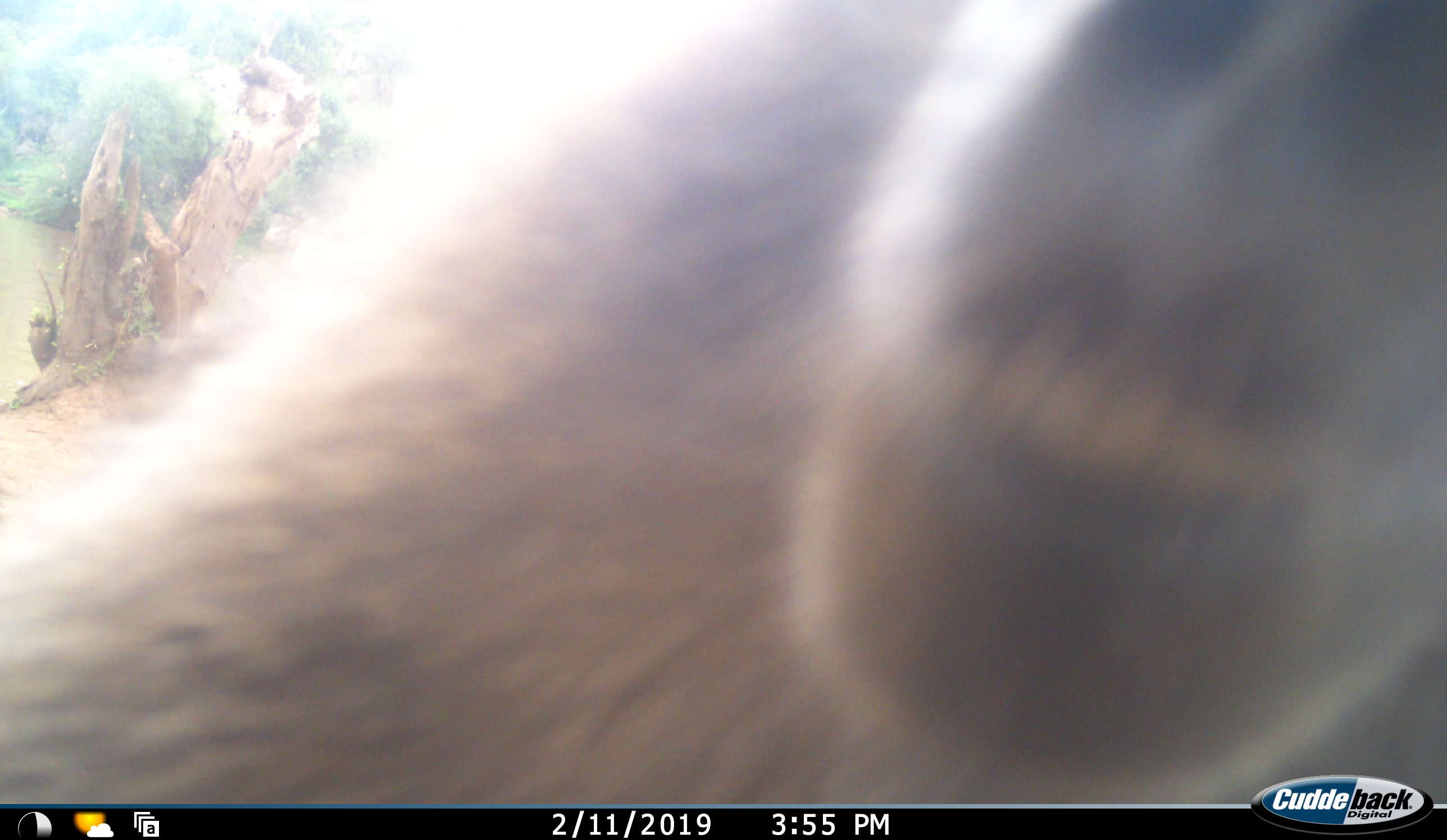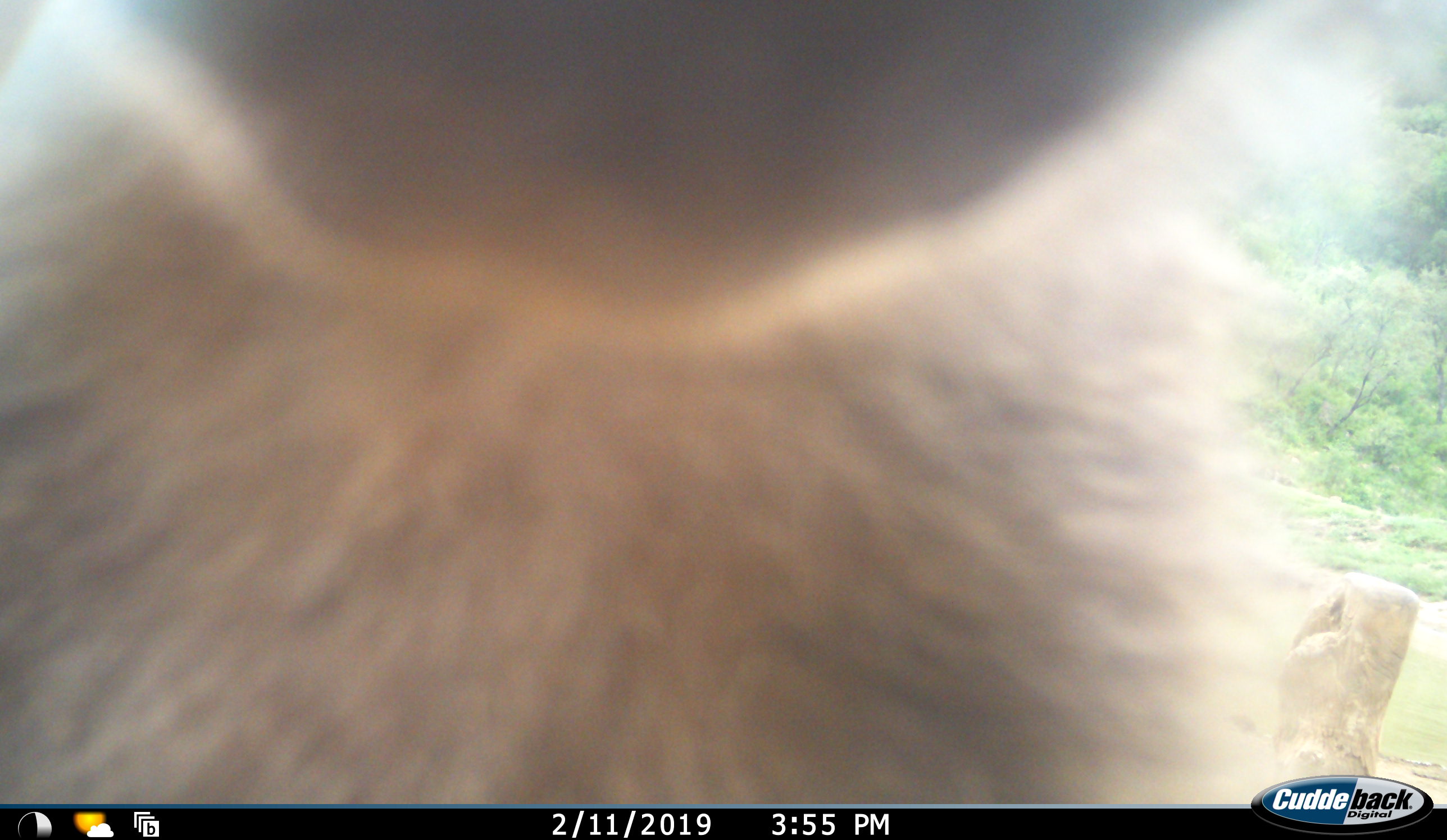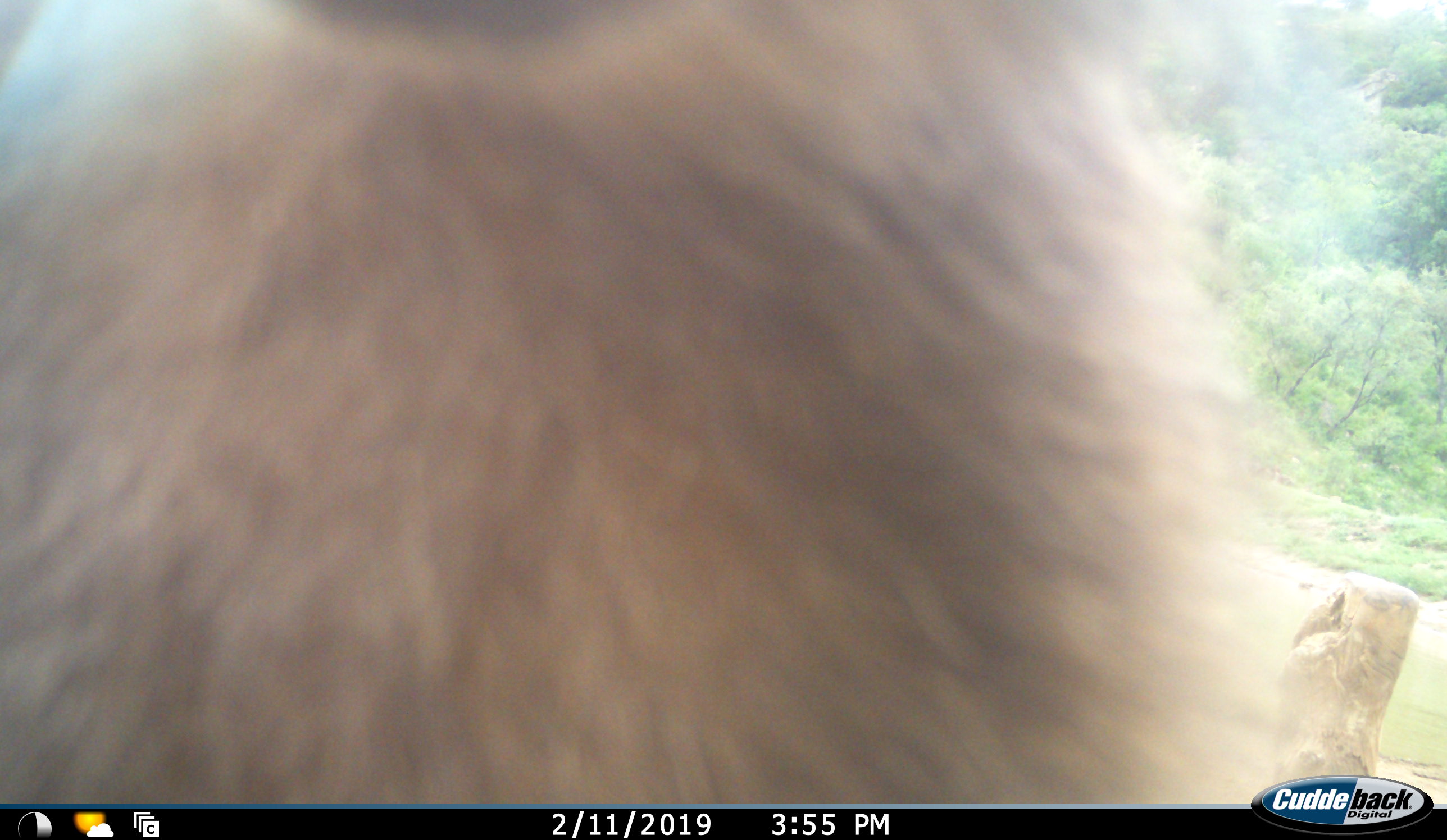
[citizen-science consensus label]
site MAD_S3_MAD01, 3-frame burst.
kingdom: Animalia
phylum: Chordata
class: Mammalia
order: Primates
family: Cercopithecidae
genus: Papio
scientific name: Papio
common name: baboon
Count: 1.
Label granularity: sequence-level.